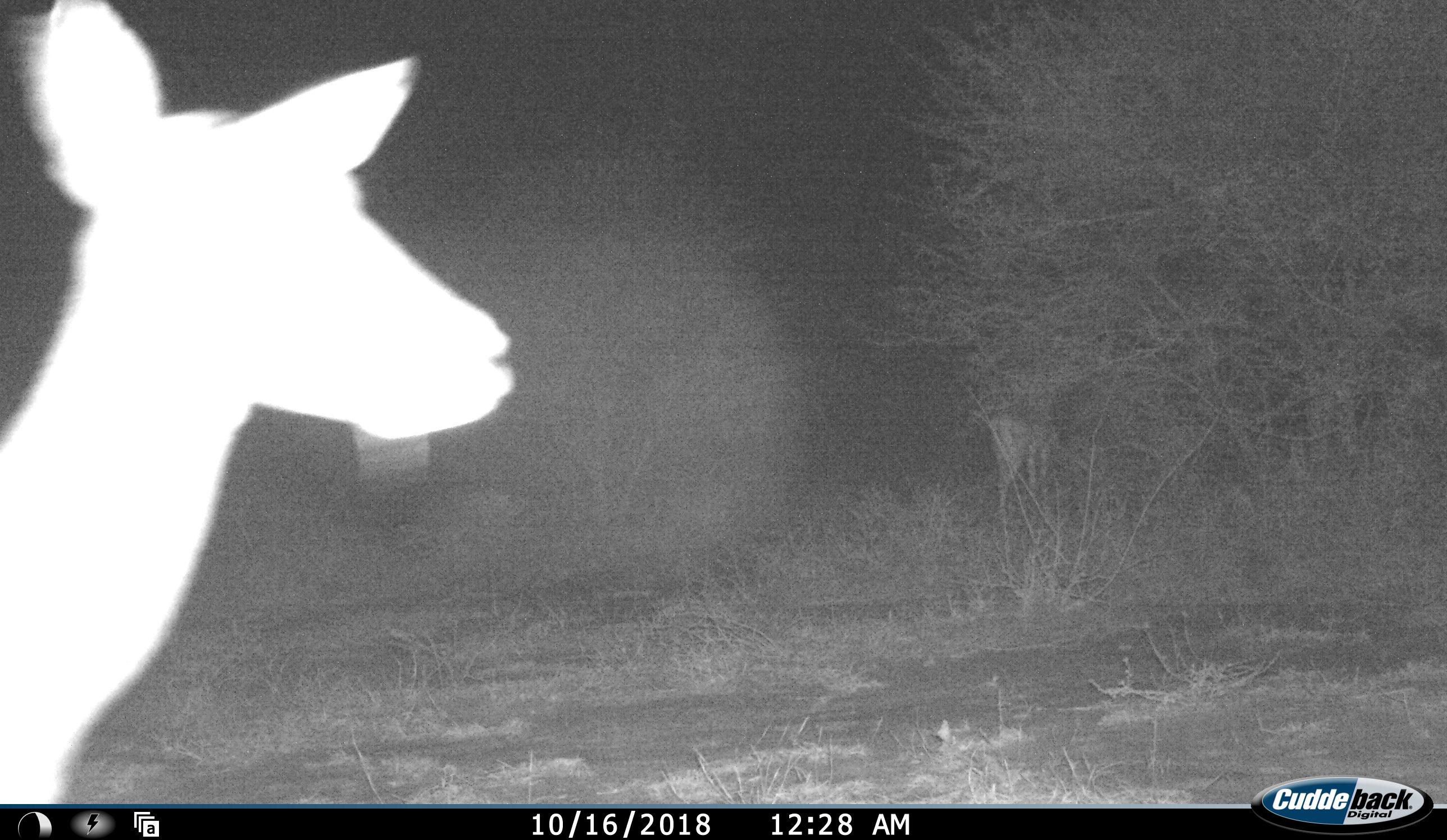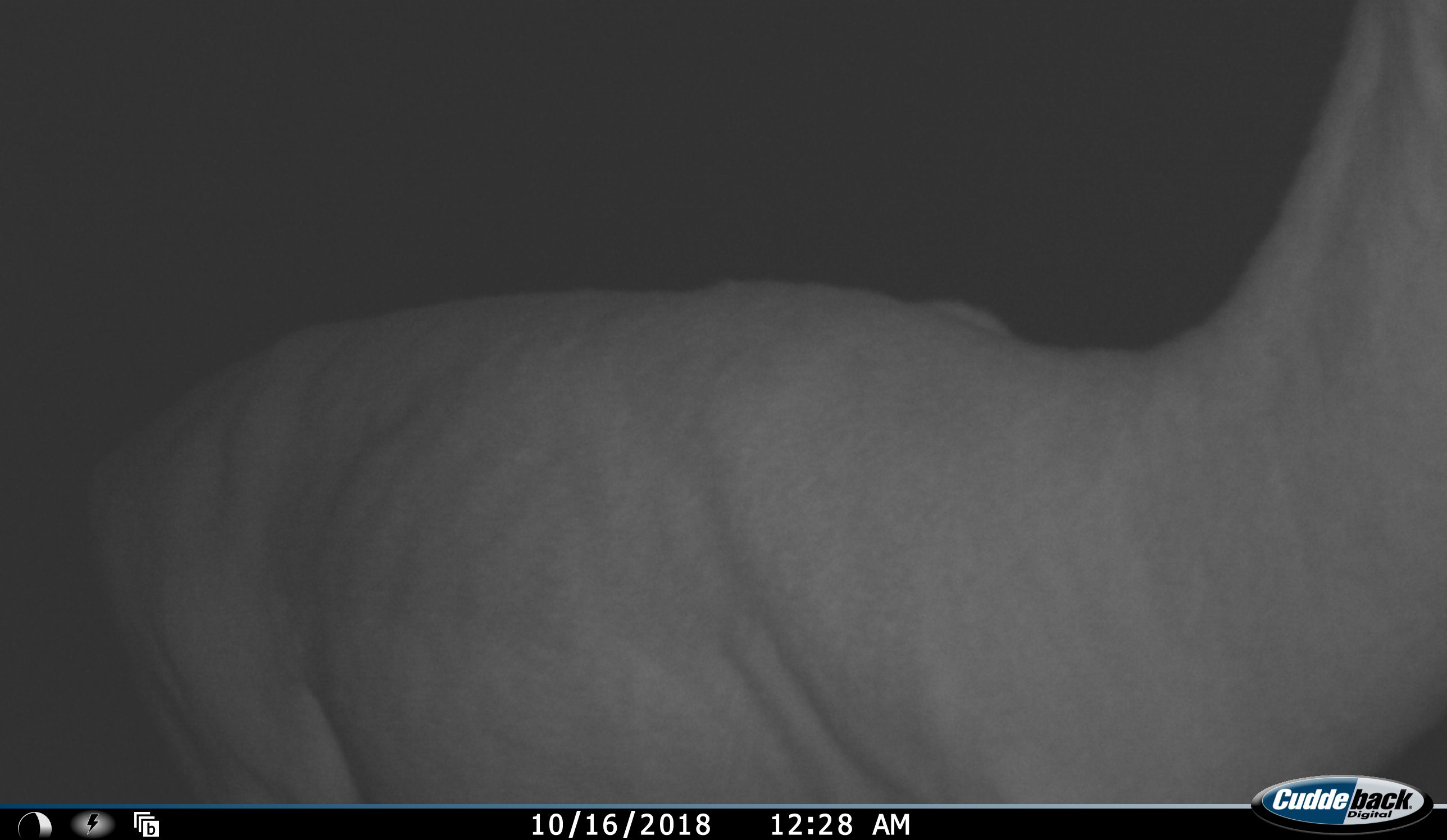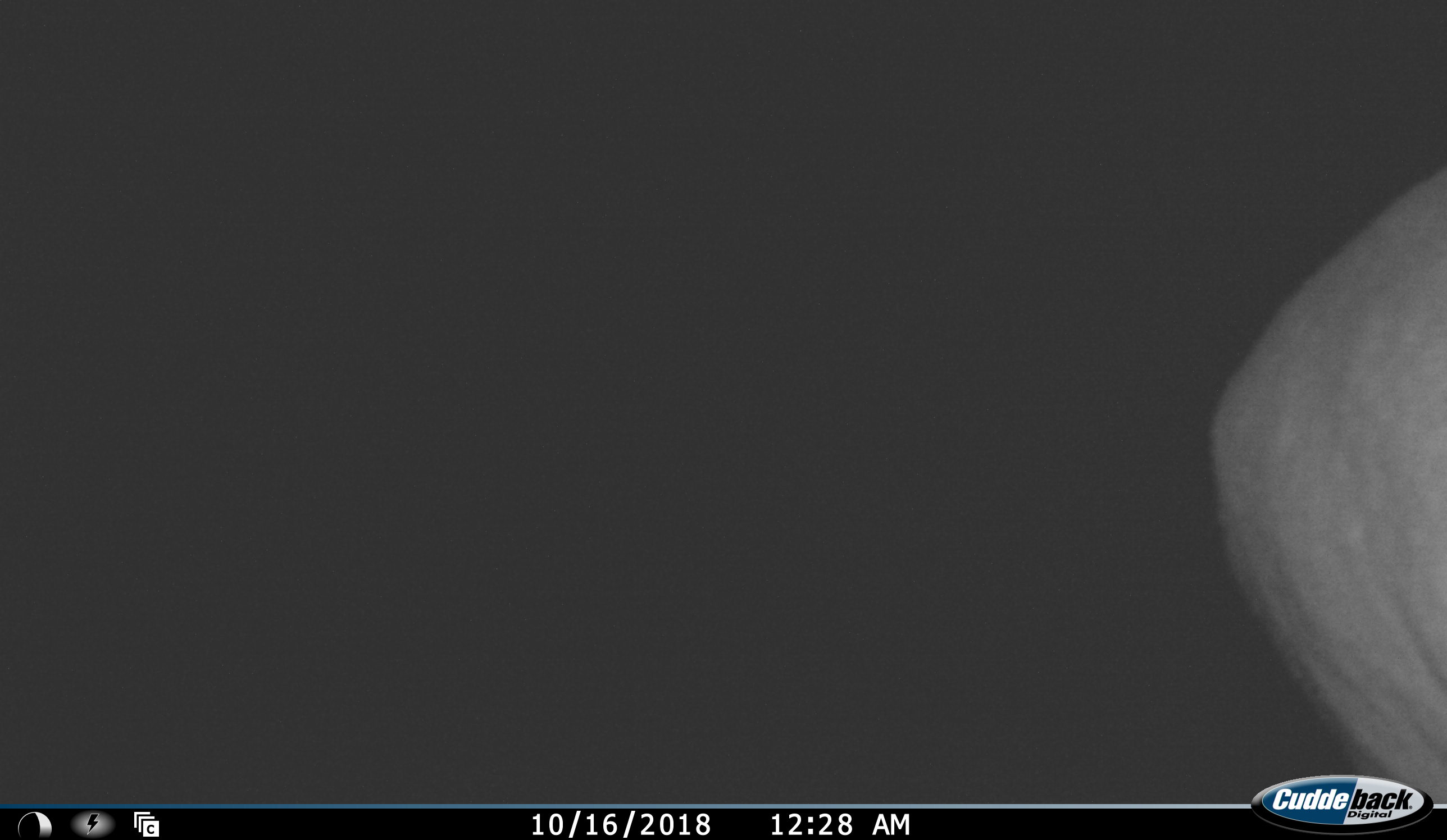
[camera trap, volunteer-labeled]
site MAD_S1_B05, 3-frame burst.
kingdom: Animalia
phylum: Chordata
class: Mammalia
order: Artiodactyla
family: Bovidae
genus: Aepyceros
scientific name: Aepyceros melampus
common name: impala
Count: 2.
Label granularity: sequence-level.